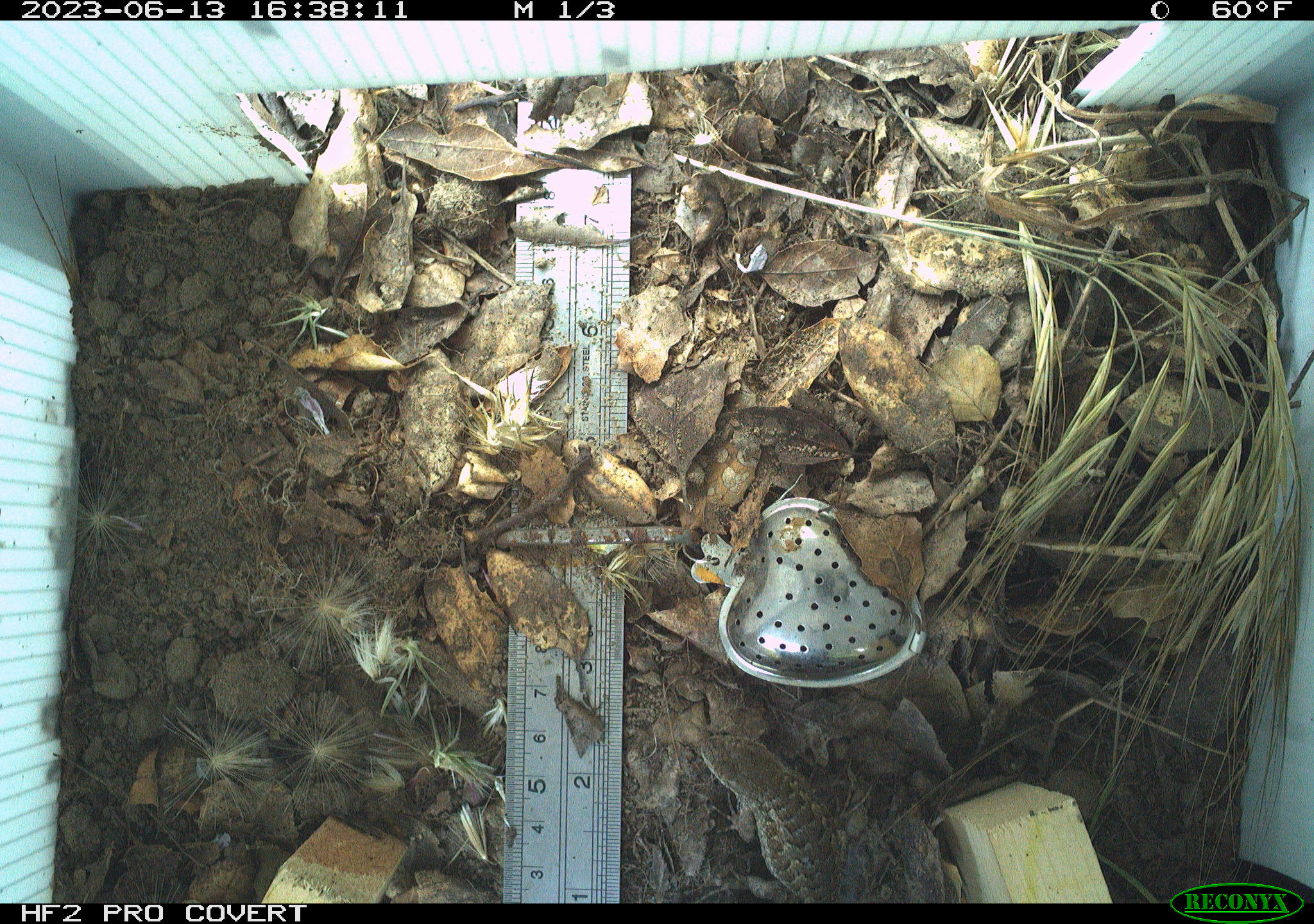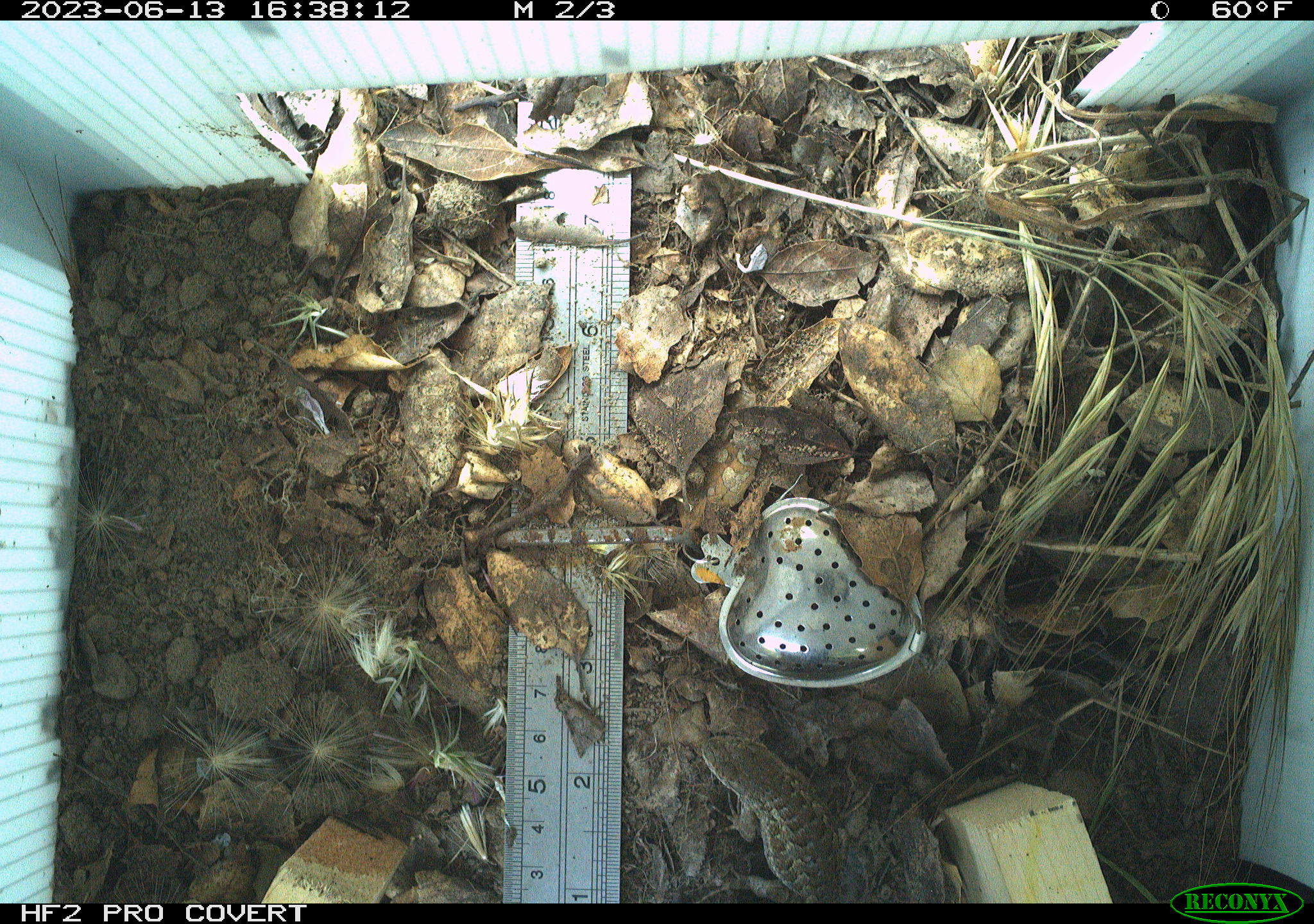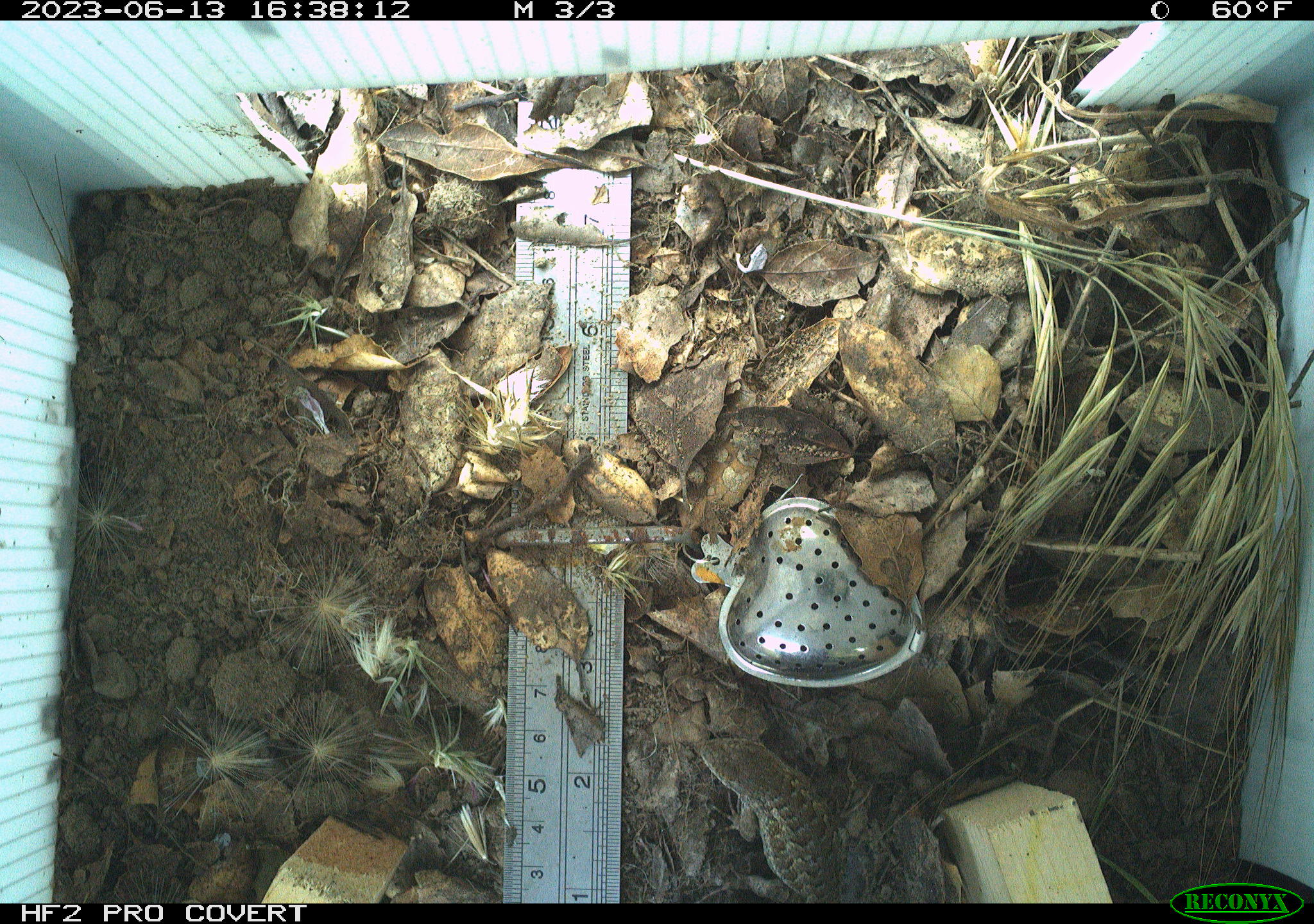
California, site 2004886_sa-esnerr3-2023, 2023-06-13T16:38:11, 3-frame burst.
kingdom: Animalia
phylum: Chordata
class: Reptilia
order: Squamata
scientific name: Squamata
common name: lizards and snakes